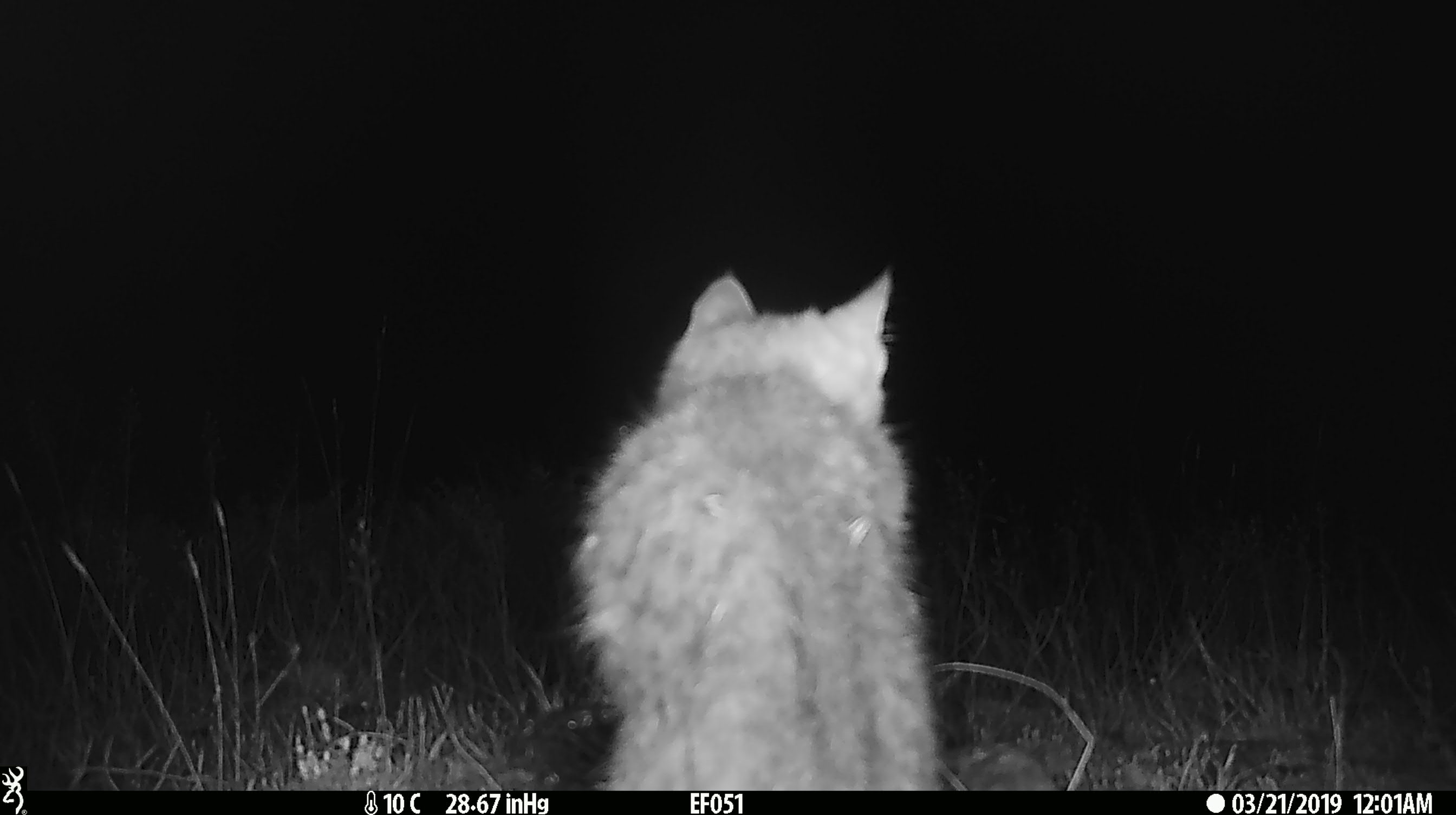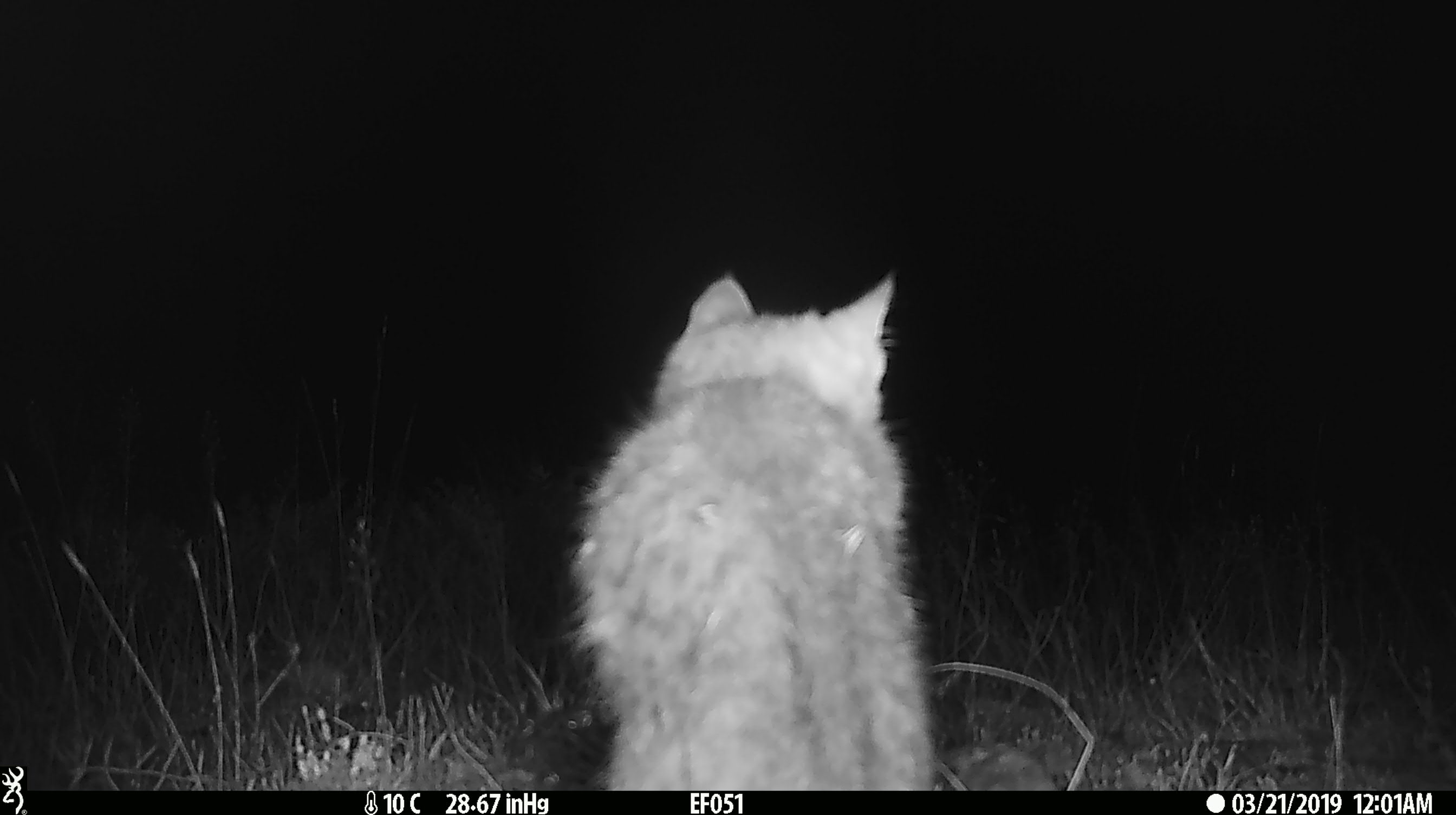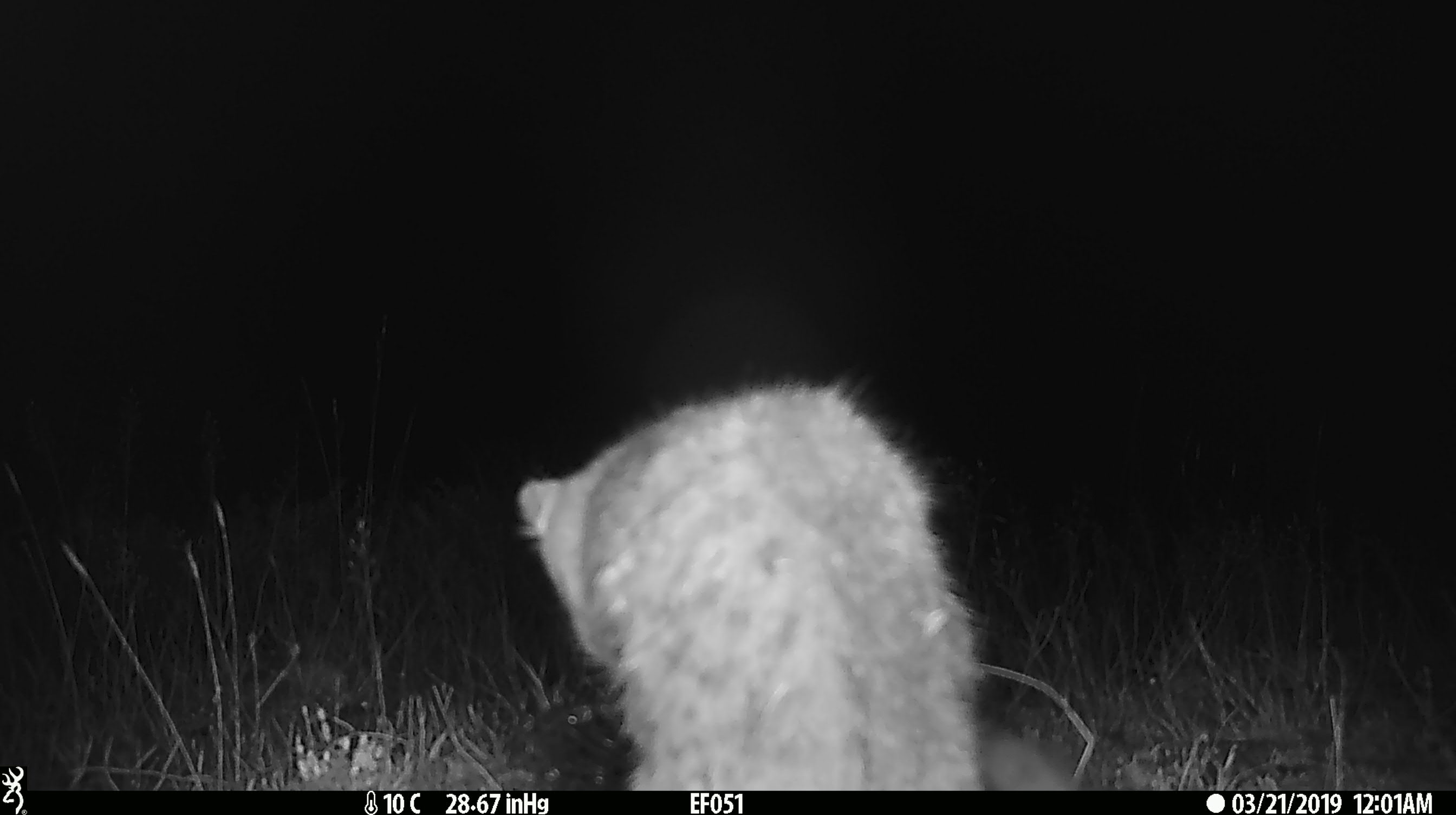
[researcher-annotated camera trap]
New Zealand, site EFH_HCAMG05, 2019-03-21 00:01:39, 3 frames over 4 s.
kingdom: Animalia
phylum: Chordata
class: Mammalia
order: Carnivora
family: Felidae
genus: Felis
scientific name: Felis catus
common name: domestic cat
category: cat